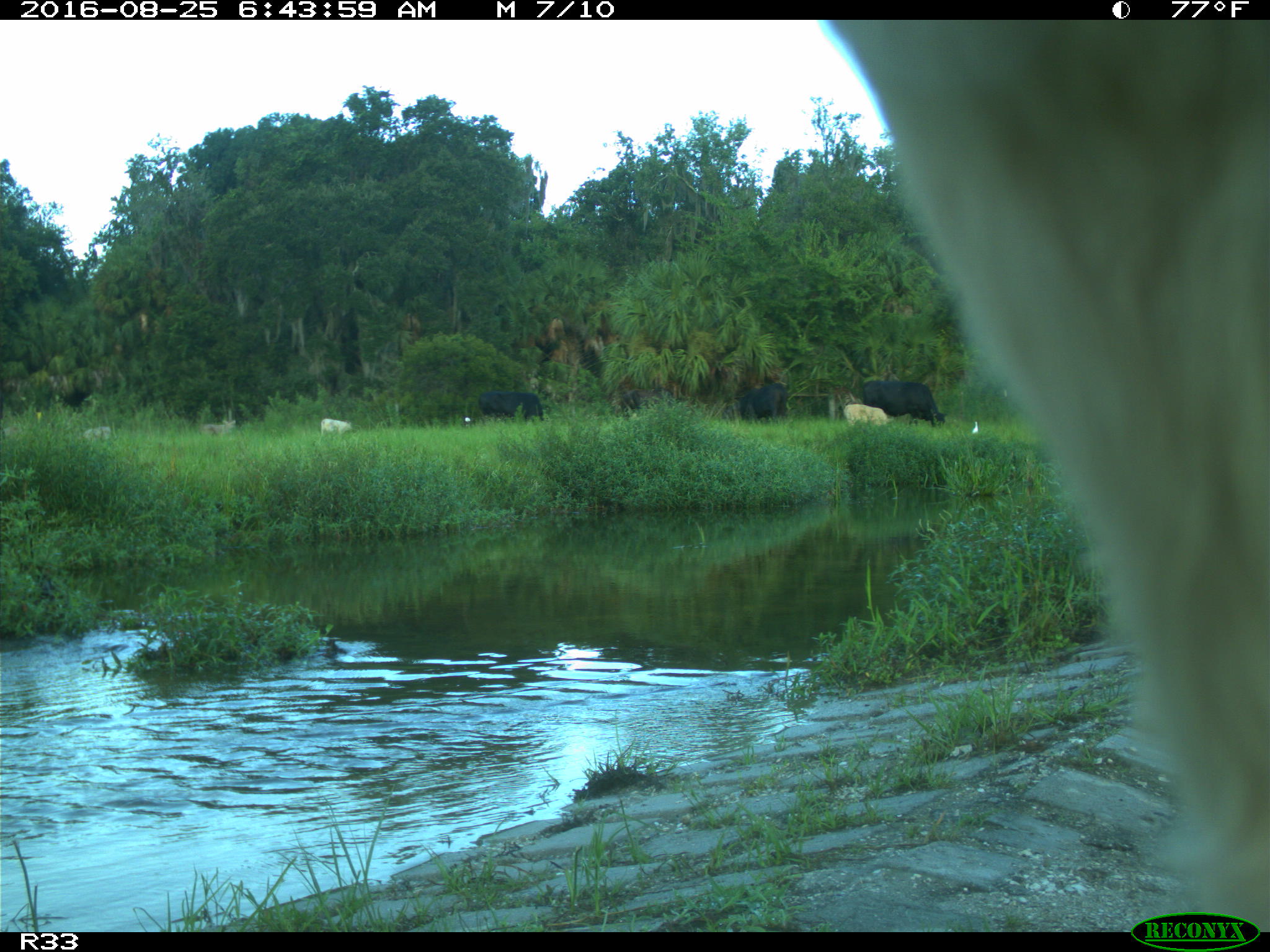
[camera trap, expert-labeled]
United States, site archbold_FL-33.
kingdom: Animalia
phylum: Chordata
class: Mammalia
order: Artiodactyla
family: Bovidae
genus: Bos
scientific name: Bos taurus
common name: domestic cow